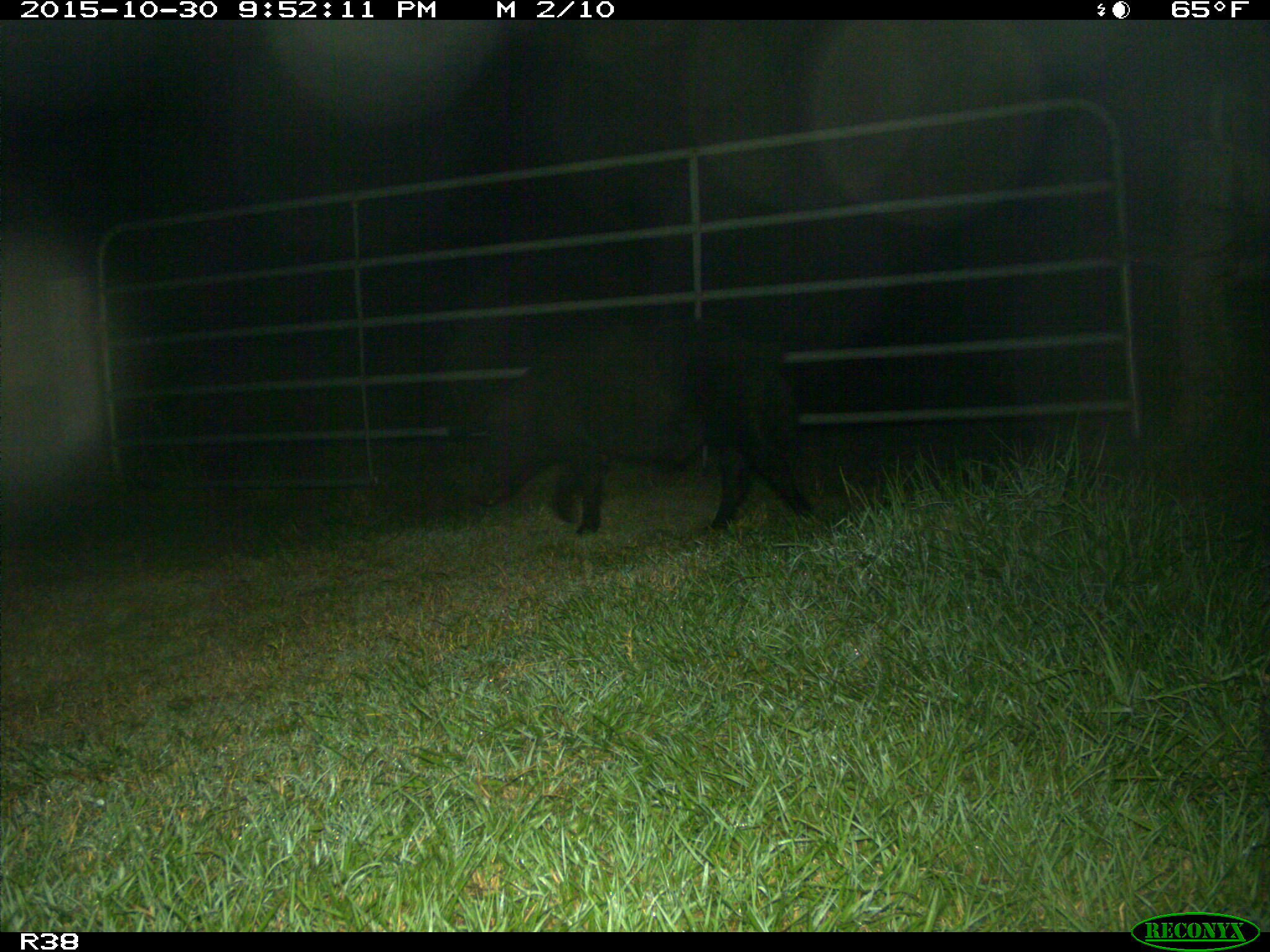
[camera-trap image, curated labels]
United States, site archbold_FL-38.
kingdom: Animalia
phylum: Chordata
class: Mammalia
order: Artiodactyla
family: Suidae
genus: Sus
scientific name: Sus scrofa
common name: wild boar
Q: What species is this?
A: Sus scrofa (wild boar).